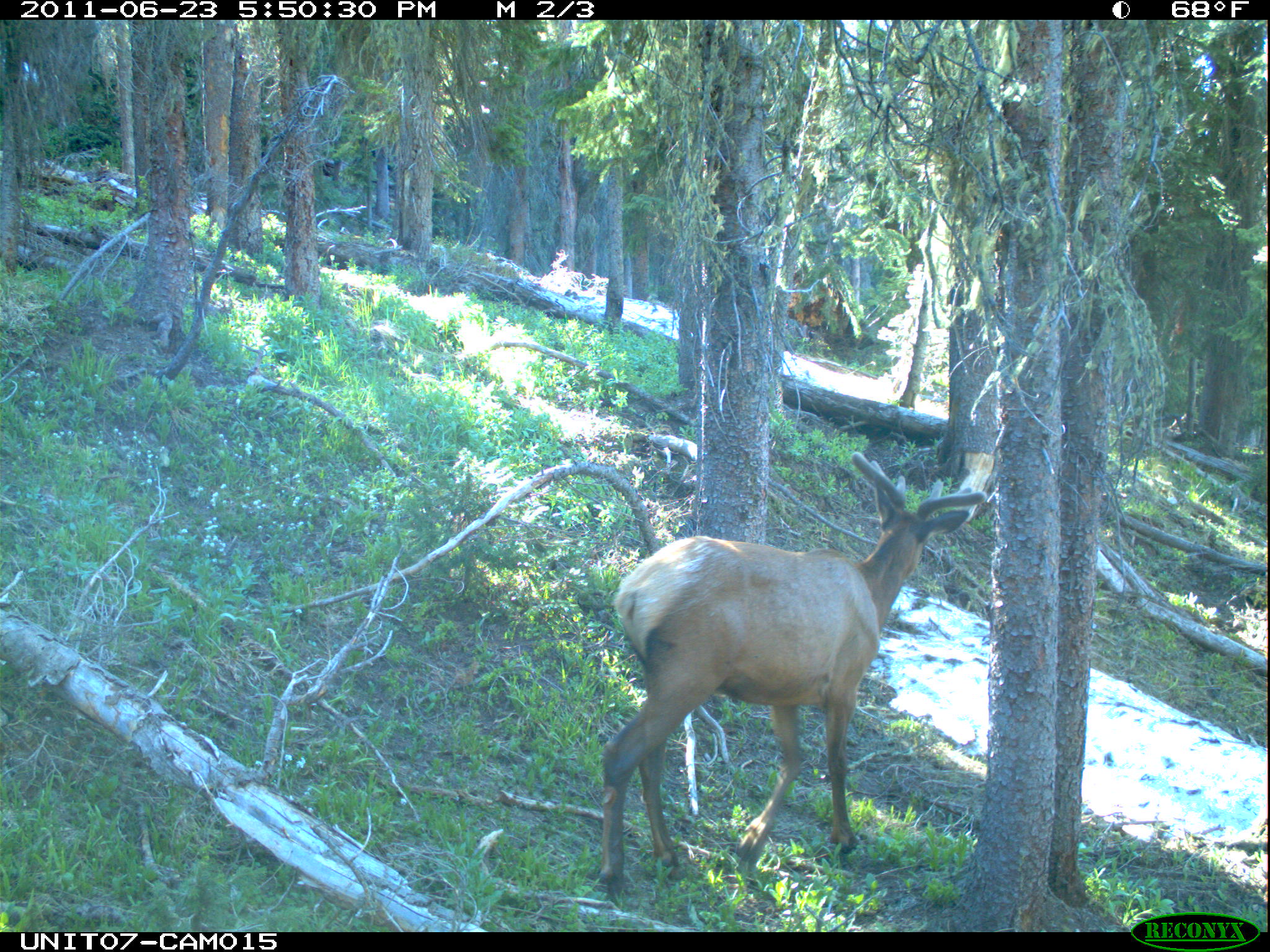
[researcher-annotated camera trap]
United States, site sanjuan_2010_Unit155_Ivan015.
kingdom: Animalia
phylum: Chordata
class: Mammalia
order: Artiodactyla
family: Cervidae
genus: Cervus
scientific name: Cervus elaphus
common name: red deer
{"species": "Cervus elaphus (red deer)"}